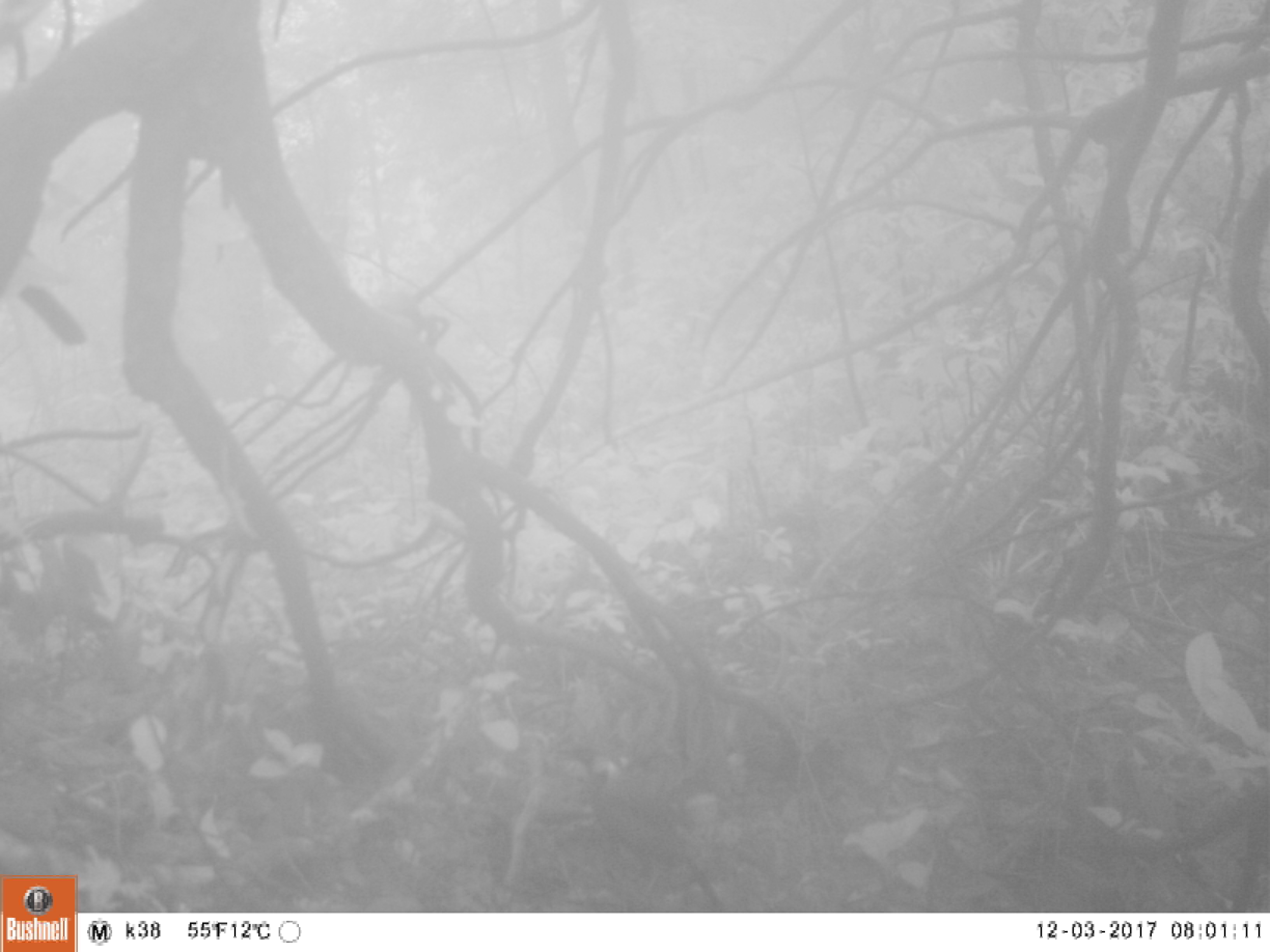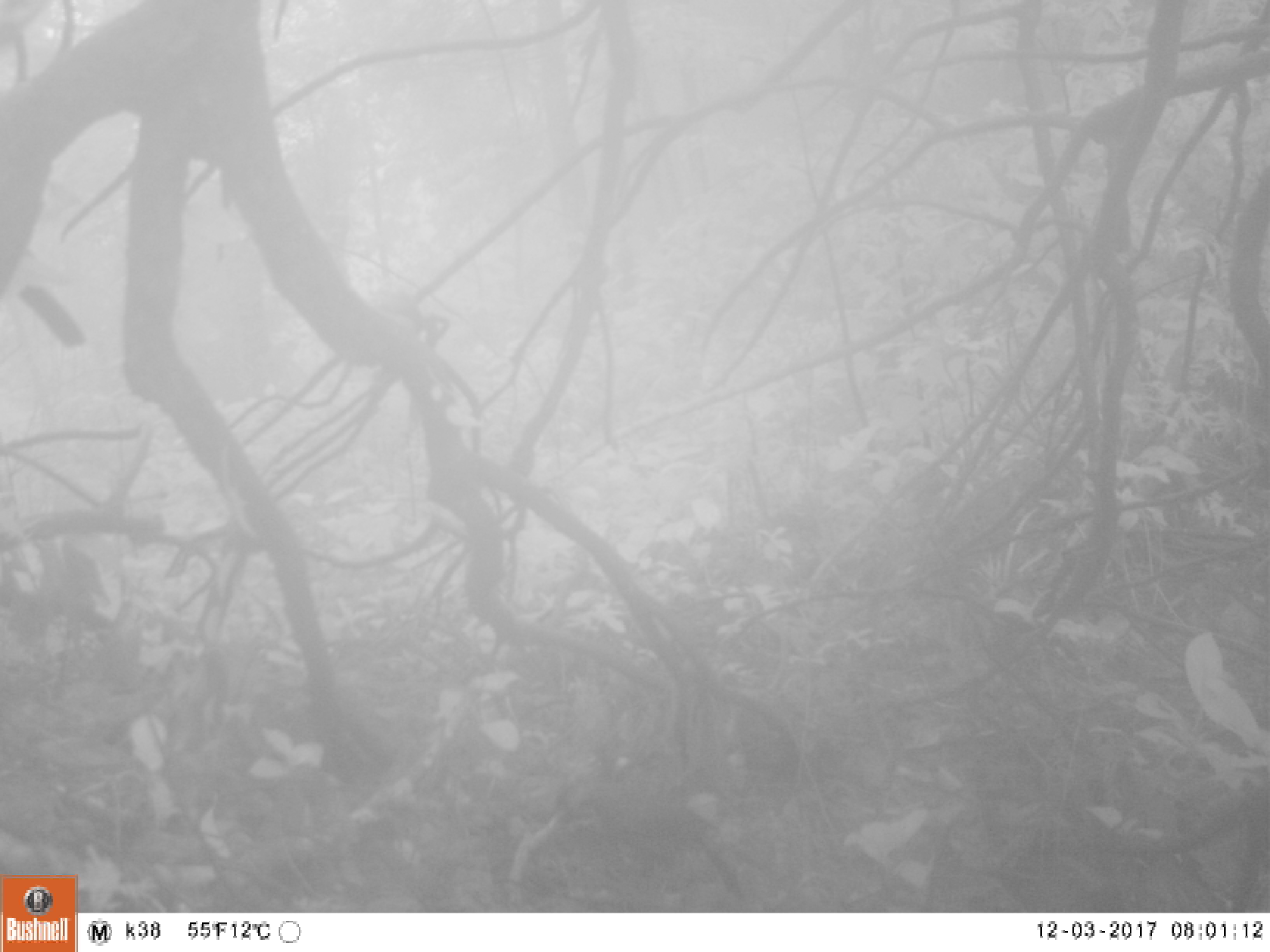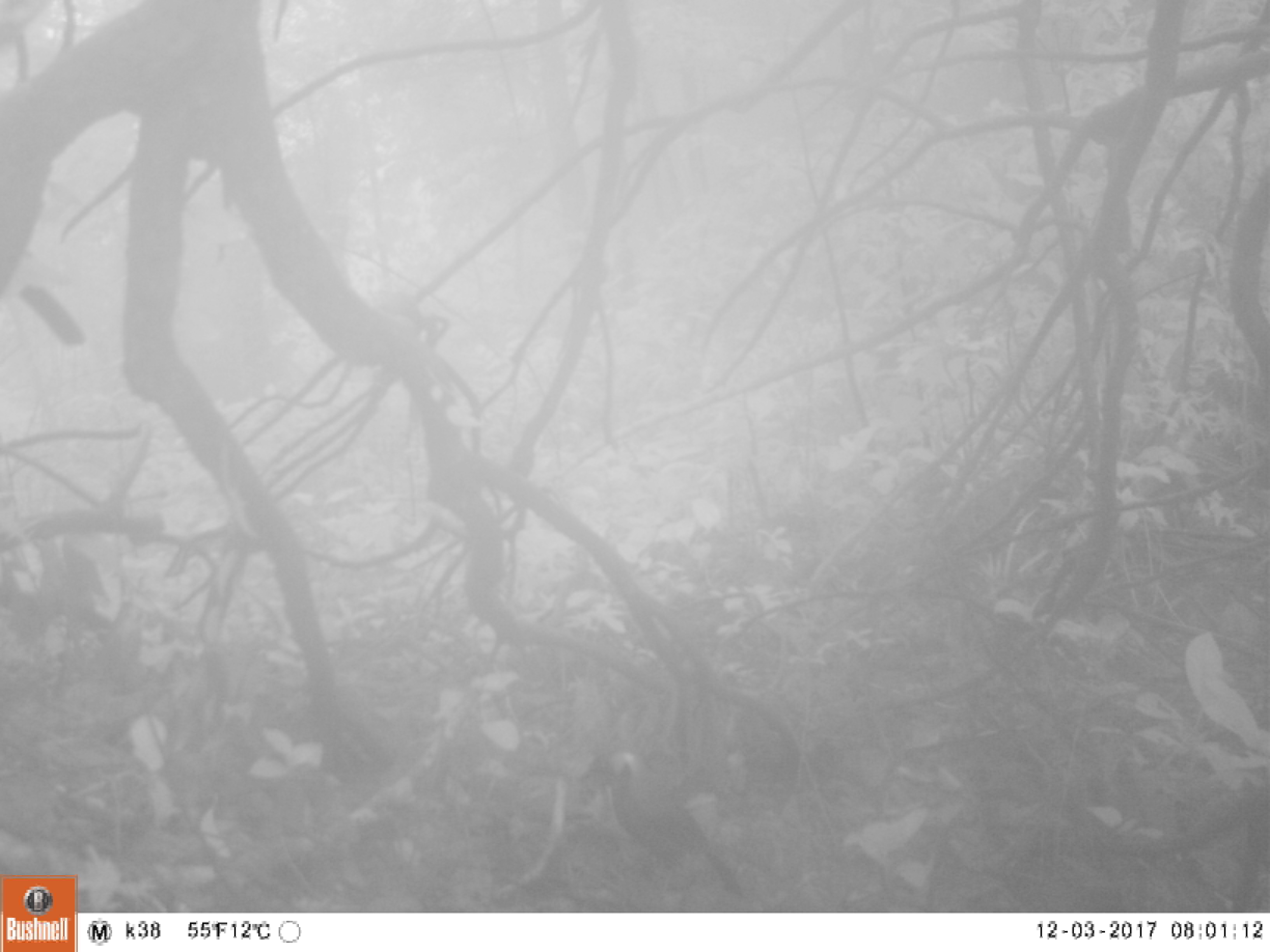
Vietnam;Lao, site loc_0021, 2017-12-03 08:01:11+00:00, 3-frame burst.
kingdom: Animalia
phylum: Chordata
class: Aves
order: Passeriformes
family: Leiothrichidae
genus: Garrulax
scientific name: Garrulax castanotis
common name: rufous-cheeked laughingthrush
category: rufous cheeked laughingthrush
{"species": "rufous cheeked laughingthrush (rufous-cheeked laughingthrush) (Garrulax castanotis)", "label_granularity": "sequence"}